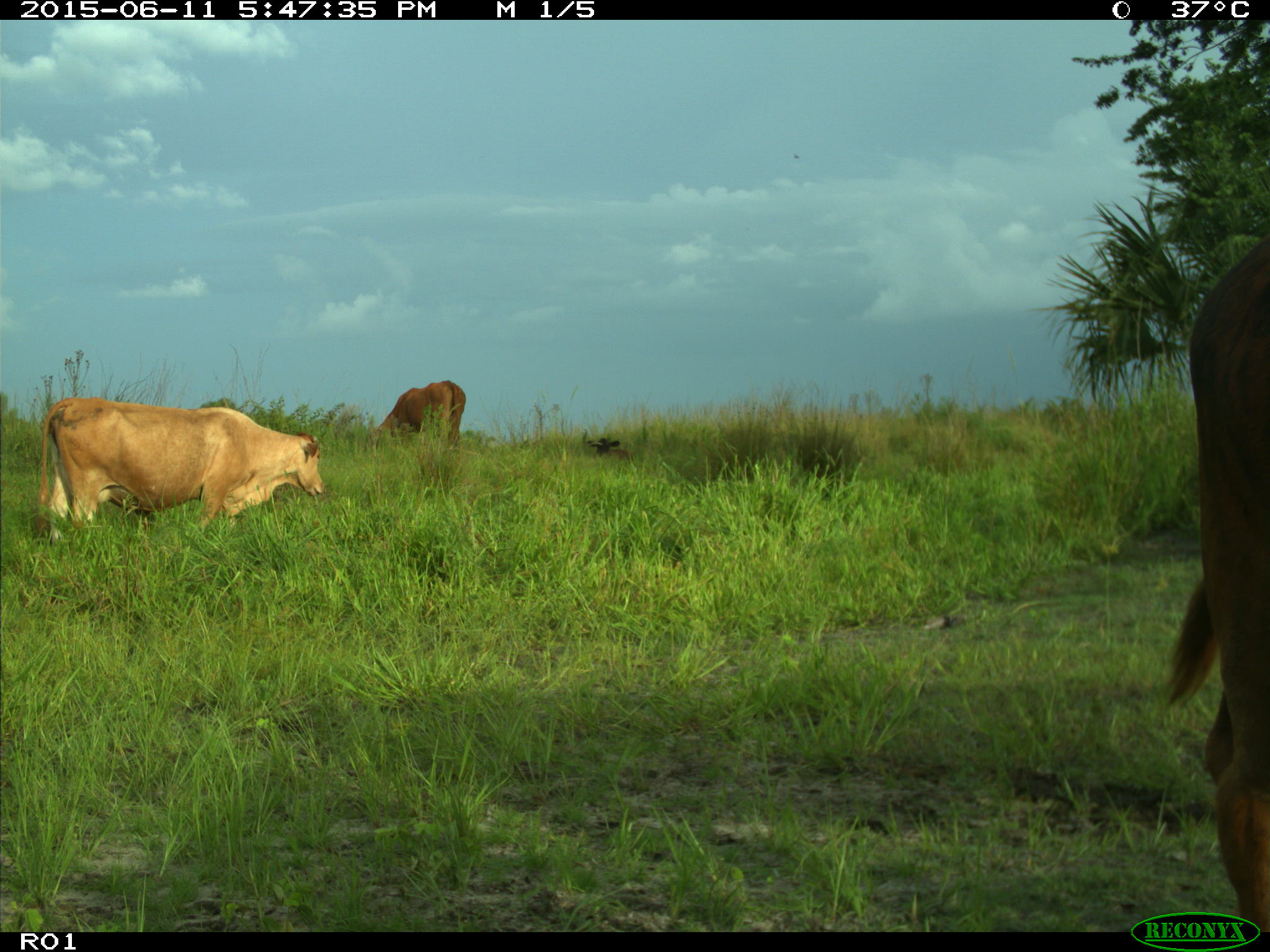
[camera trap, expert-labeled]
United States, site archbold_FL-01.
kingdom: Animalia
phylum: Chordata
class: Mammalia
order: Artiodactyla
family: Bovidae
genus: Bos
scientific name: Bos taurus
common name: domestic cow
Bos taurus (domestic cow).